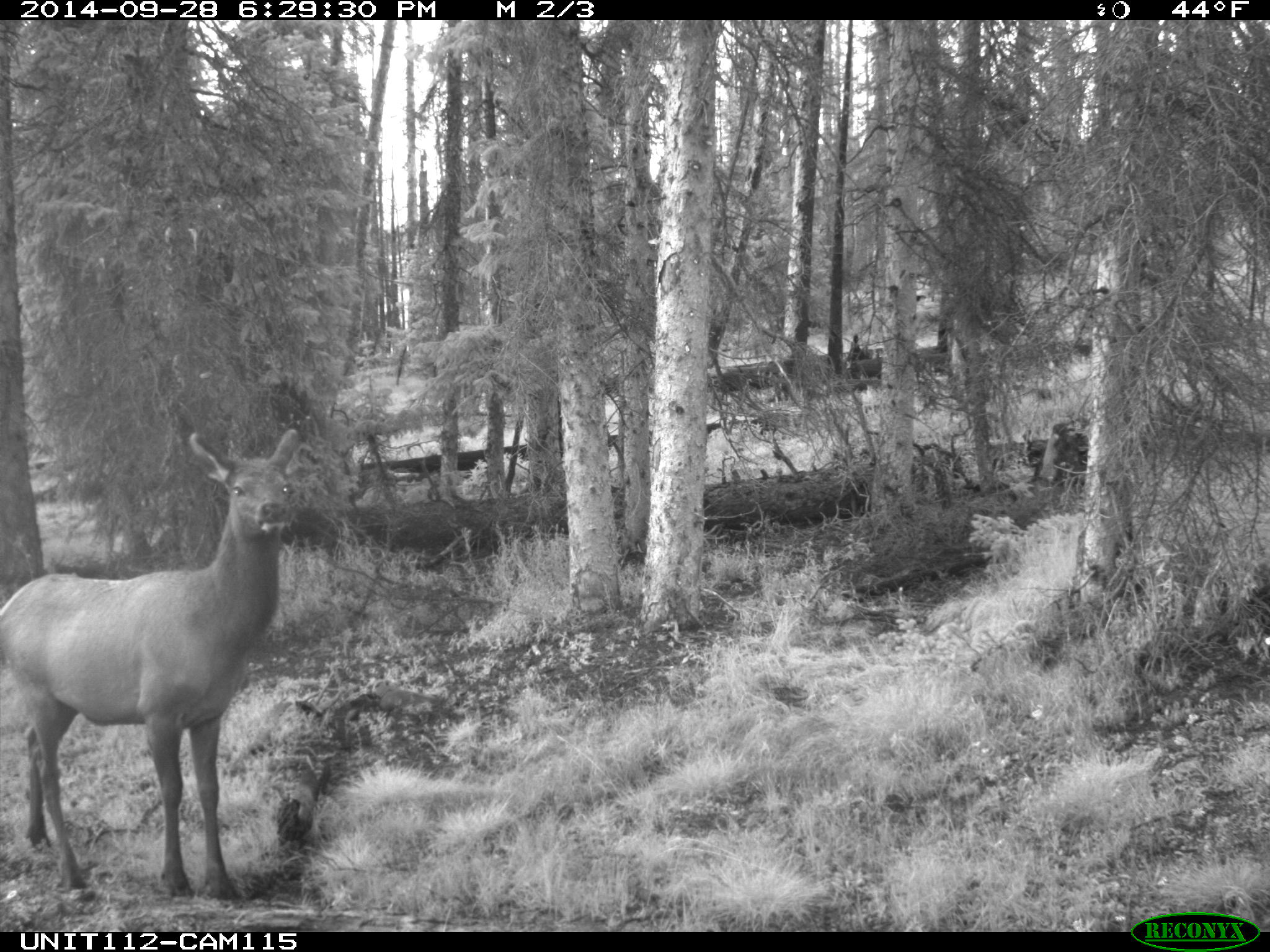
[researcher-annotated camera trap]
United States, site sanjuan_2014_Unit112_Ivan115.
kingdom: Animalia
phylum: Chordata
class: Mammalia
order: Artiodactyla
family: Cervidae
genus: Cervus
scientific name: Cervus elaphus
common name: red deer